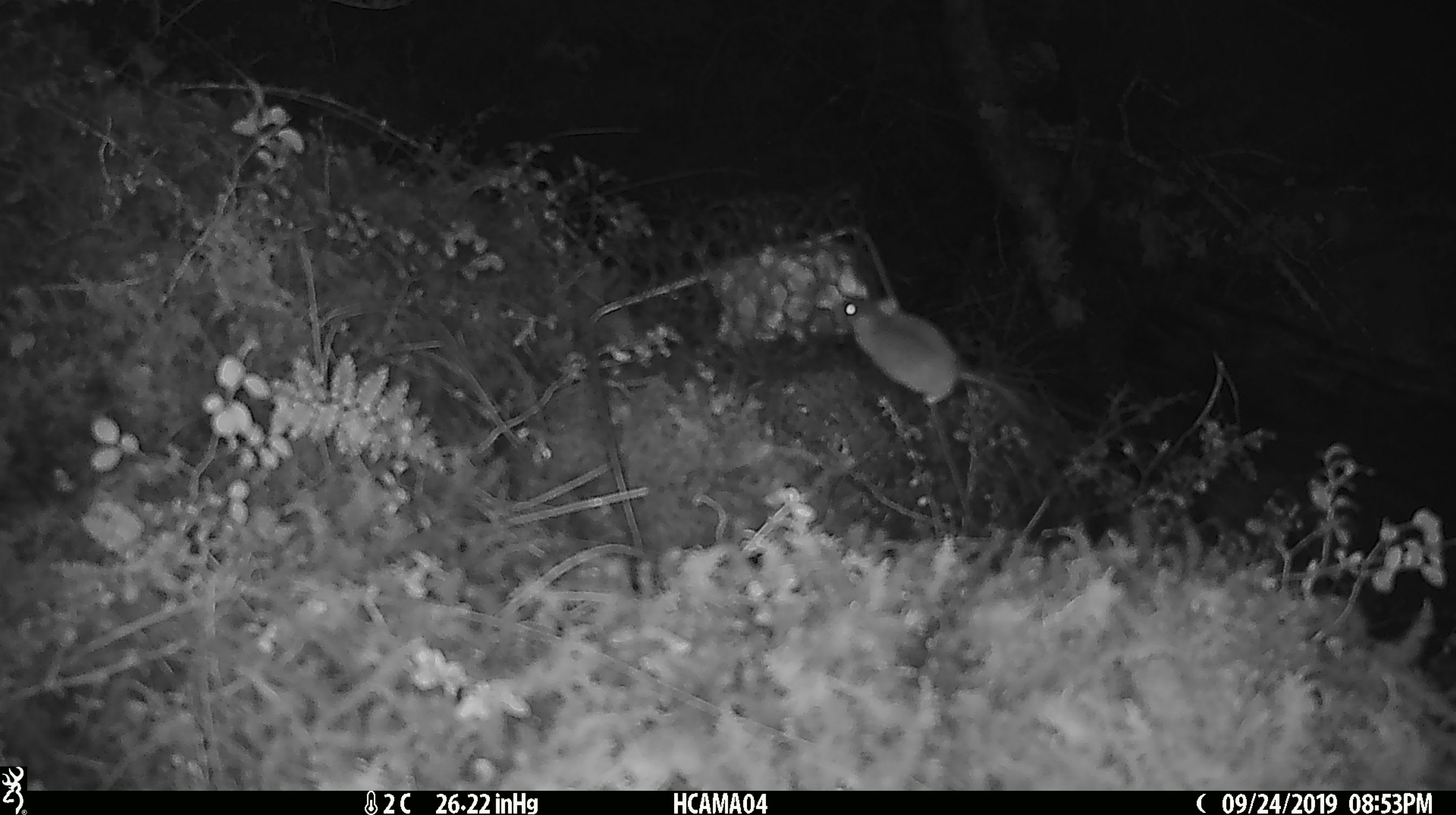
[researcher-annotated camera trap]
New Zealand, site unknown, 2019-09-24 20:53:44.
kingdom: Animalia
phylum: Chordata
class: Mammalia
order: Rodentia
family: Muridae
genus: Mus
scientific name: Mus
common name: mouse